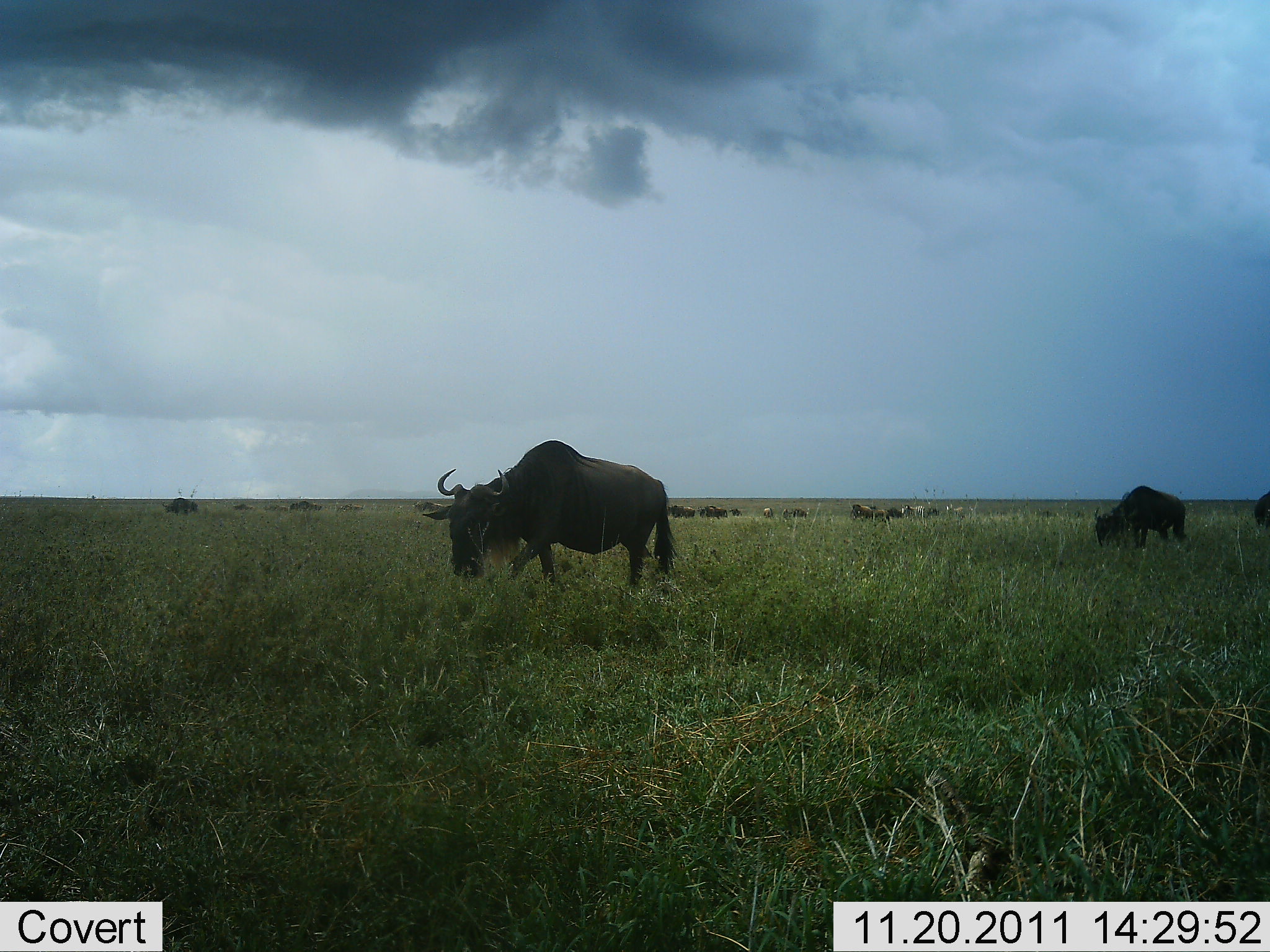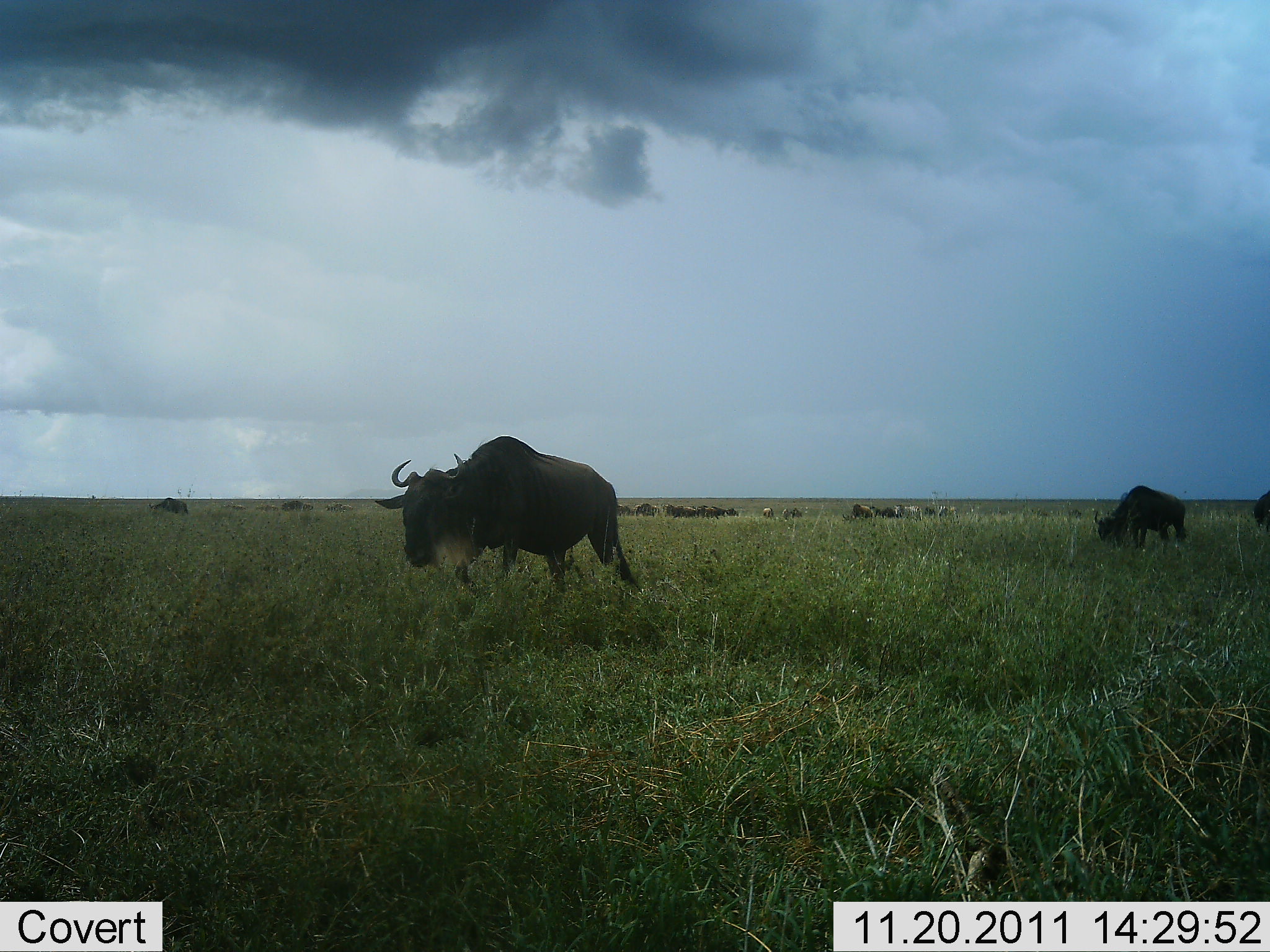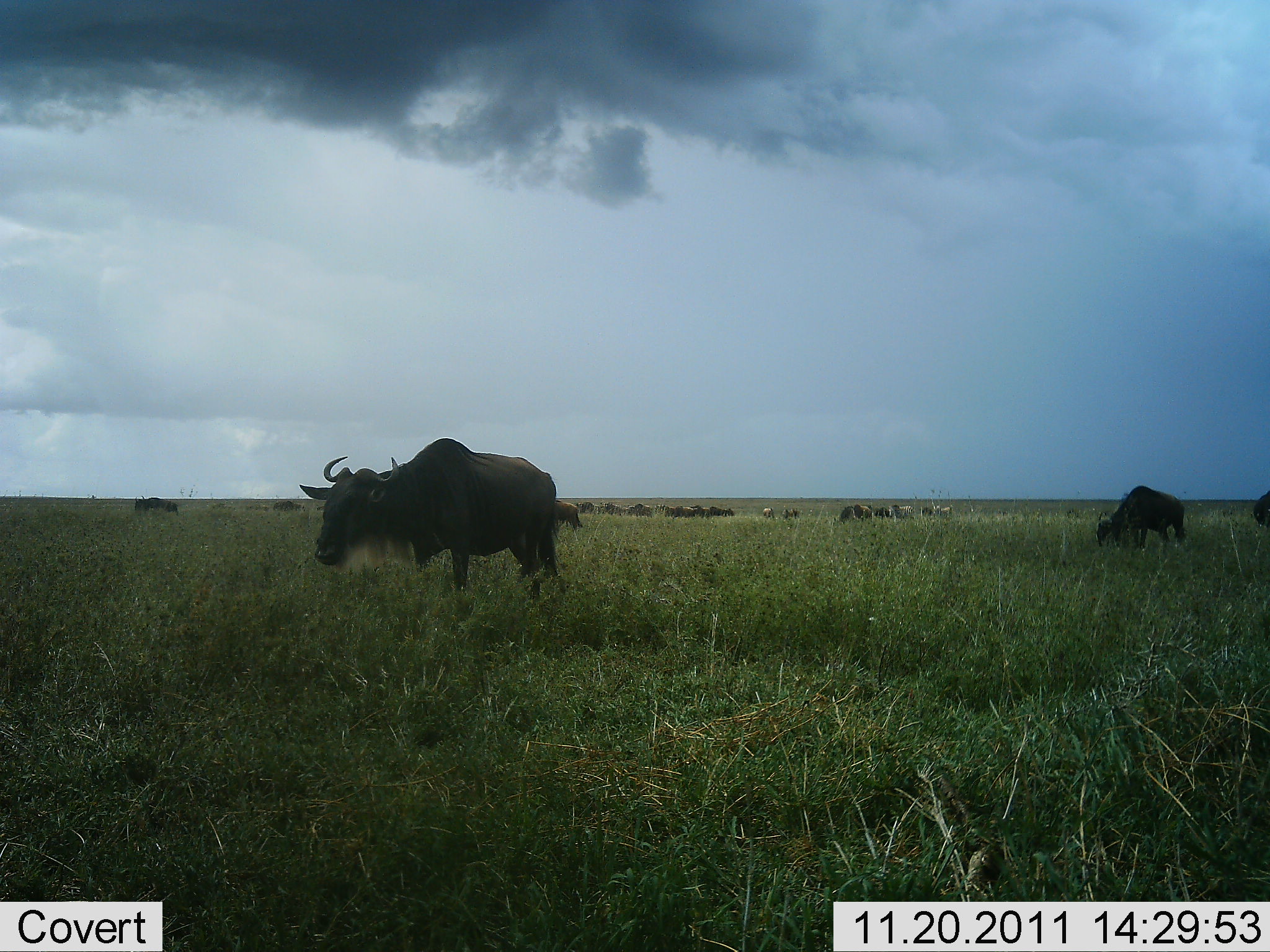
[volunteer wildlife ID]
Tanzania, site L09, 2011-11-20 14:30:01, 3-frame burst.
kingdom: Animalia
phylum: Chordata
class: Mammalia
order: Artiodactyla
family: Bovidae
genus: Connochaetes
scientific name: Connochaetes taurinus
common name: blue wildebeest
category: wildebeest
Wildebeest (blue wildebeest) (Connochaetes taurinus), count 11-50. Behavior (volunteer vote fractions): standing 21%, resting 0%, moving 100%, interacting 0%. Young present (vote fraction): 0%. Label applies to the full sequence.